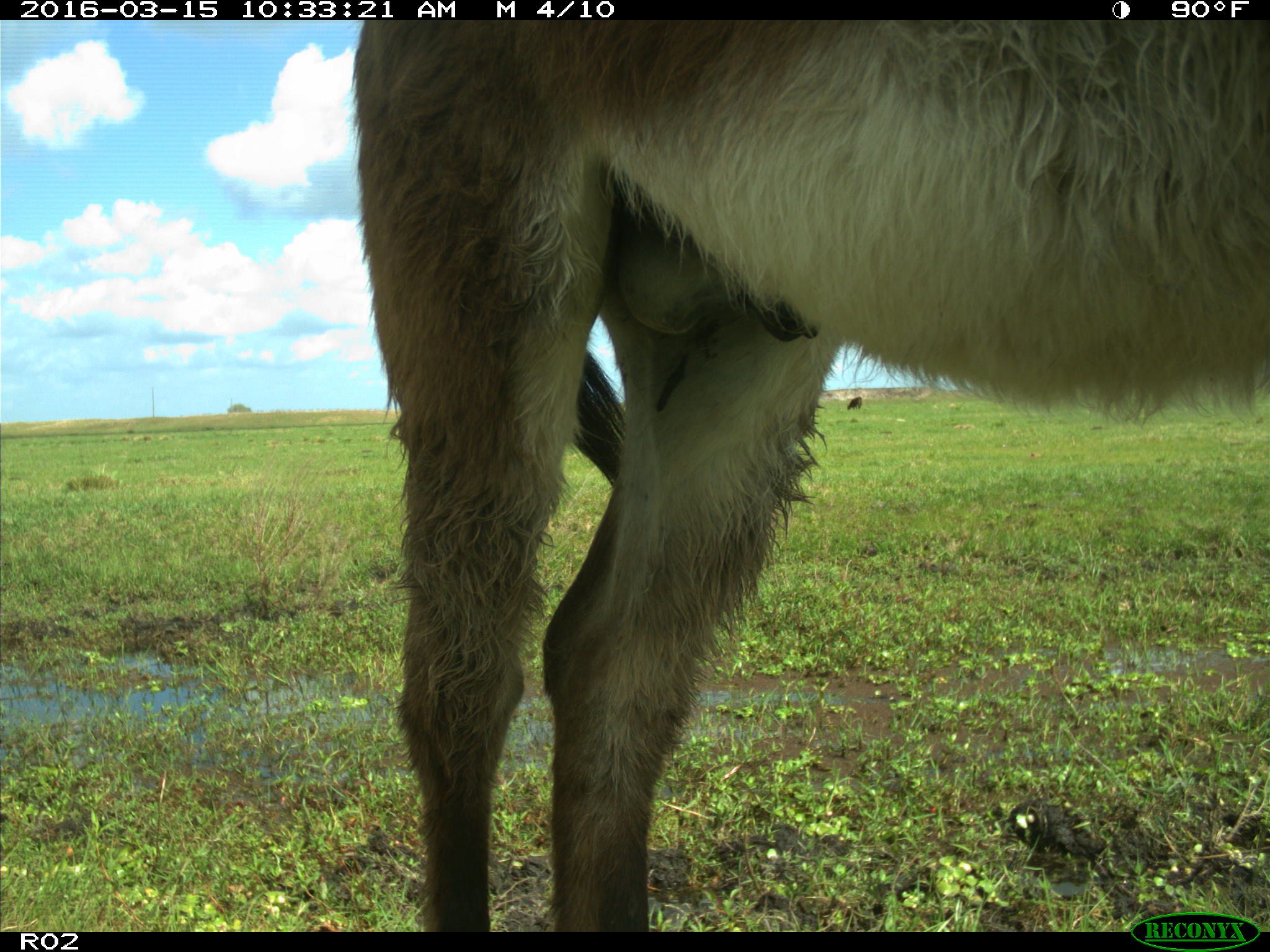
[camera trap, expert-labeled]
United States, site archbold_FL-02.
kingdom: Animalia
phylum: Chordata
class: Mammalia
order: Artiodactyla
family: Bovidae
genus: Bos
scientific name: Bos taurus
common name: domestic cow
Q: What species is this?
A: Bos taurus (domestic cow).